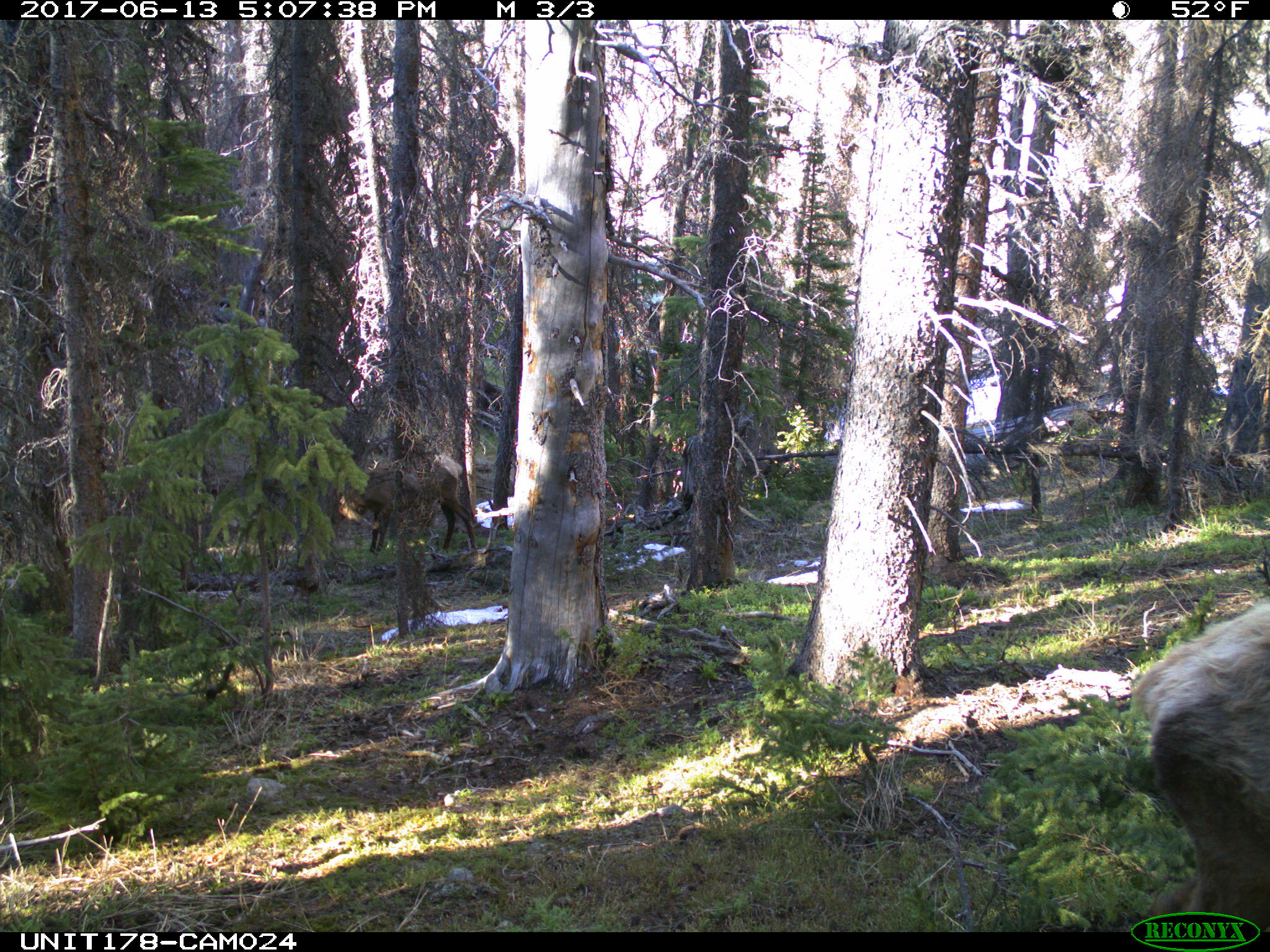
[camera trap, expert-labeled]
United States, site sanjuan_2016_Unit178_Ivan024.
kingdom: Animalia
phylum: Chordata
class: Mammalia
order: Artiodactyla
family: Cervidae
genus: Cervus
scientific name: Cervus elaphus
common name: red deer